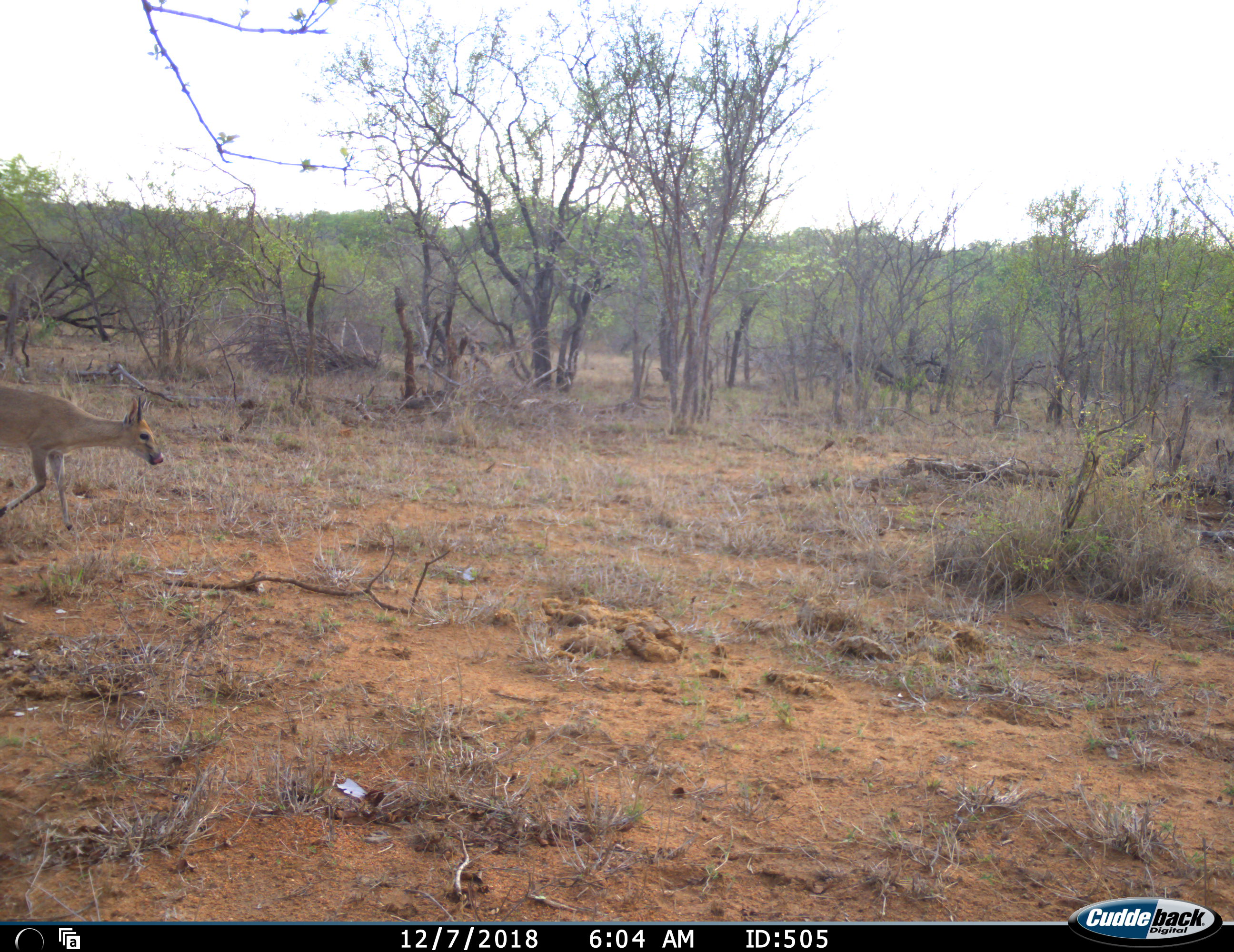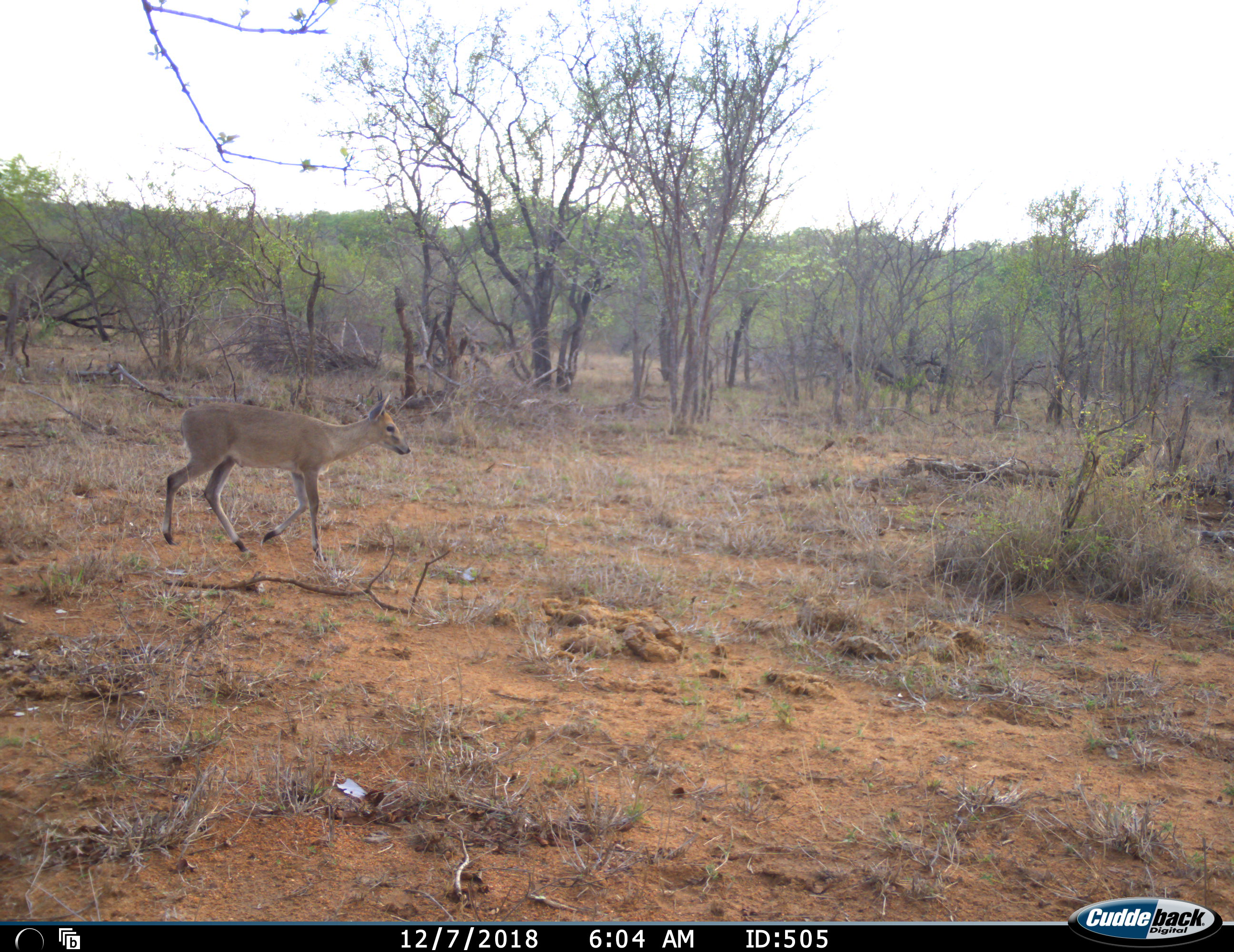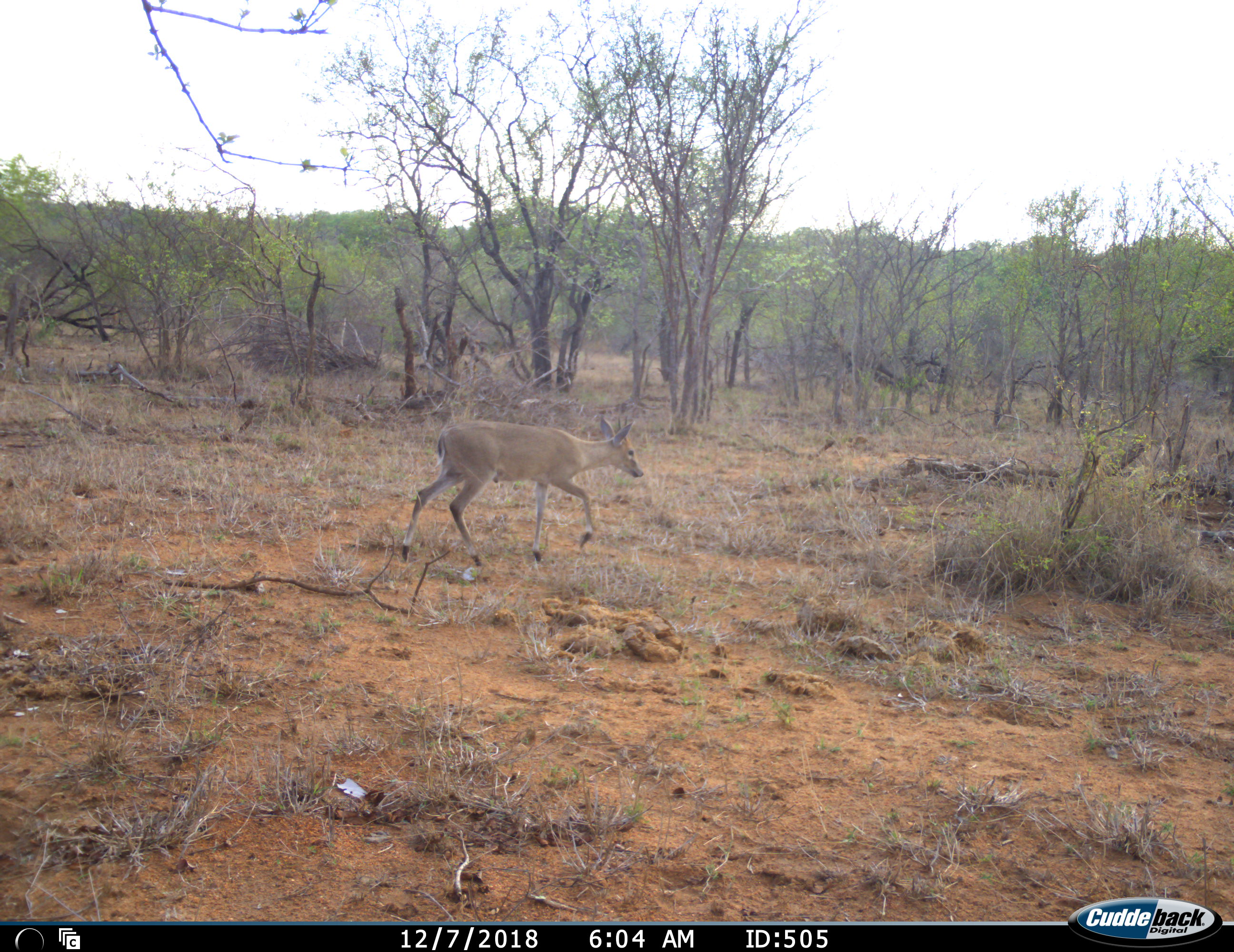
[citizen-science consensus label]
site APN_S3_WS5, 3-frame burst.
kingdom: Animalia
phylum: Chordata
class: Mammalia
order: Artiodactyla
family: Bovidae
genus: Sylvicapra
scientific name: Sylvicapra grimmia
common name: common duiker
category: duikercommongrey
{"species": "duikercommongrey (common duiker) (Sylvicapra grimmia)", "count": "1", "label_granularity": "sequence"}